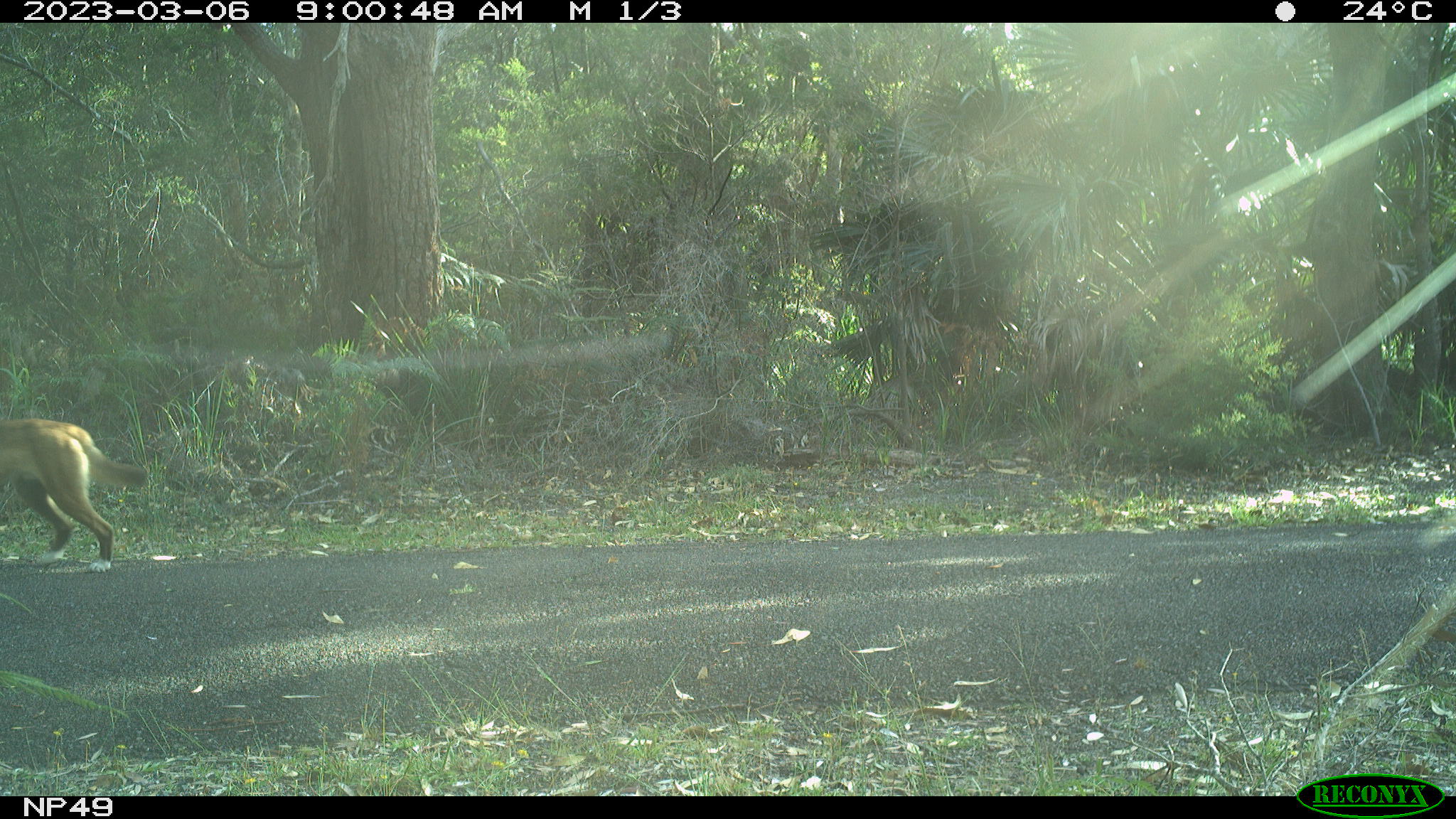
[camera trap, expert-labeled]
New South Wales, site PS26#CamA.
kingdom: Animalia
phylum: Chordata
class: Mammalia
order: Carnivora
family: Canidae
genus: Canis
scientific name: Canis familiaris dingo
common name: dingo